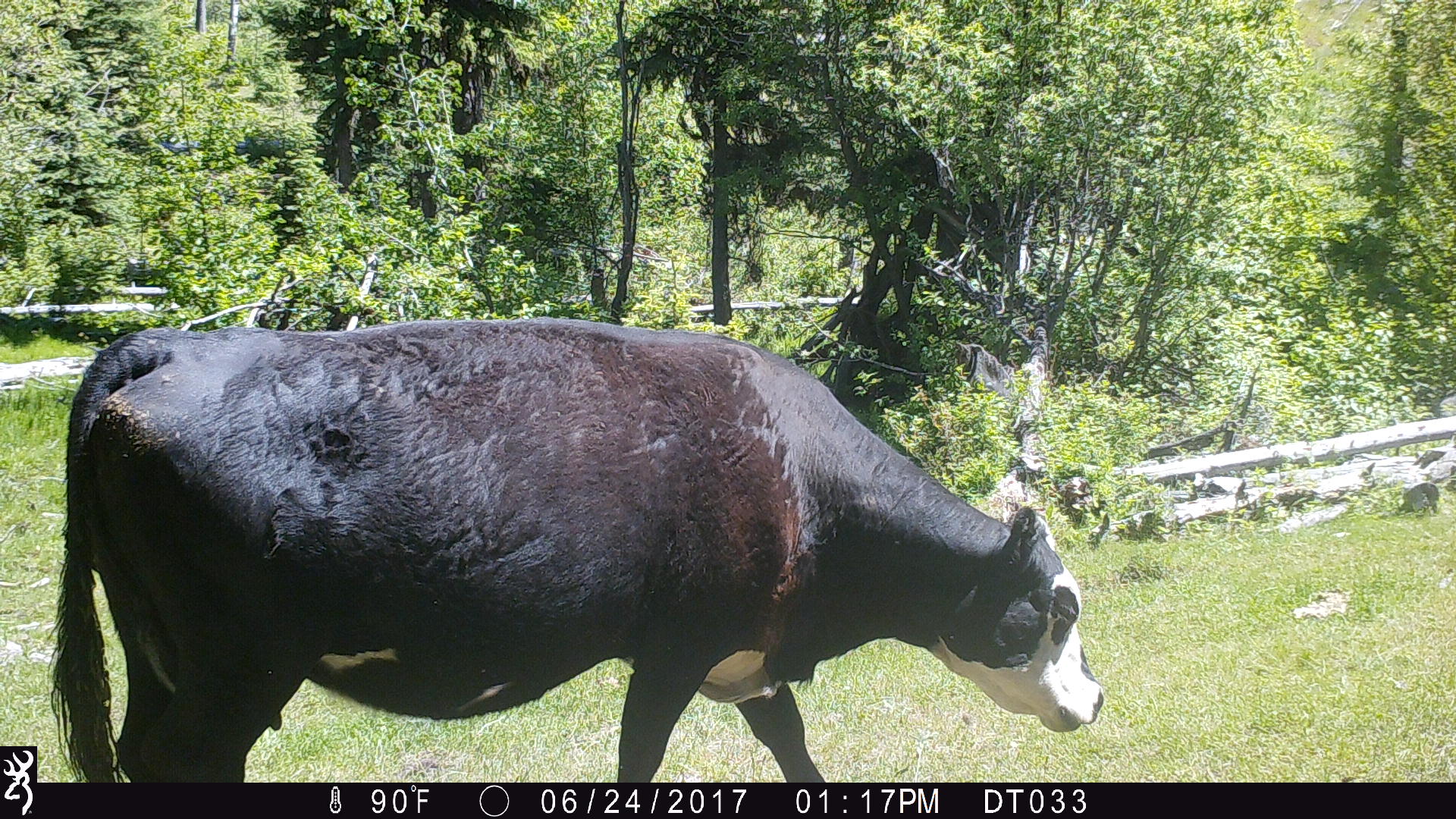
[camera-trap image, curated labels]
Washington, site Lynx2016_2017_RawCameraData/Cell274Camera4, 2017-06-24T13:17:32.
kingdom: Animalia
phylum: Chordata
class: Mammalia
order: Artiodactyla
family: Bovidae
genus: Bos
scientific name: Bos taurus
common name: domestic cattle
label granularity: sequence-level